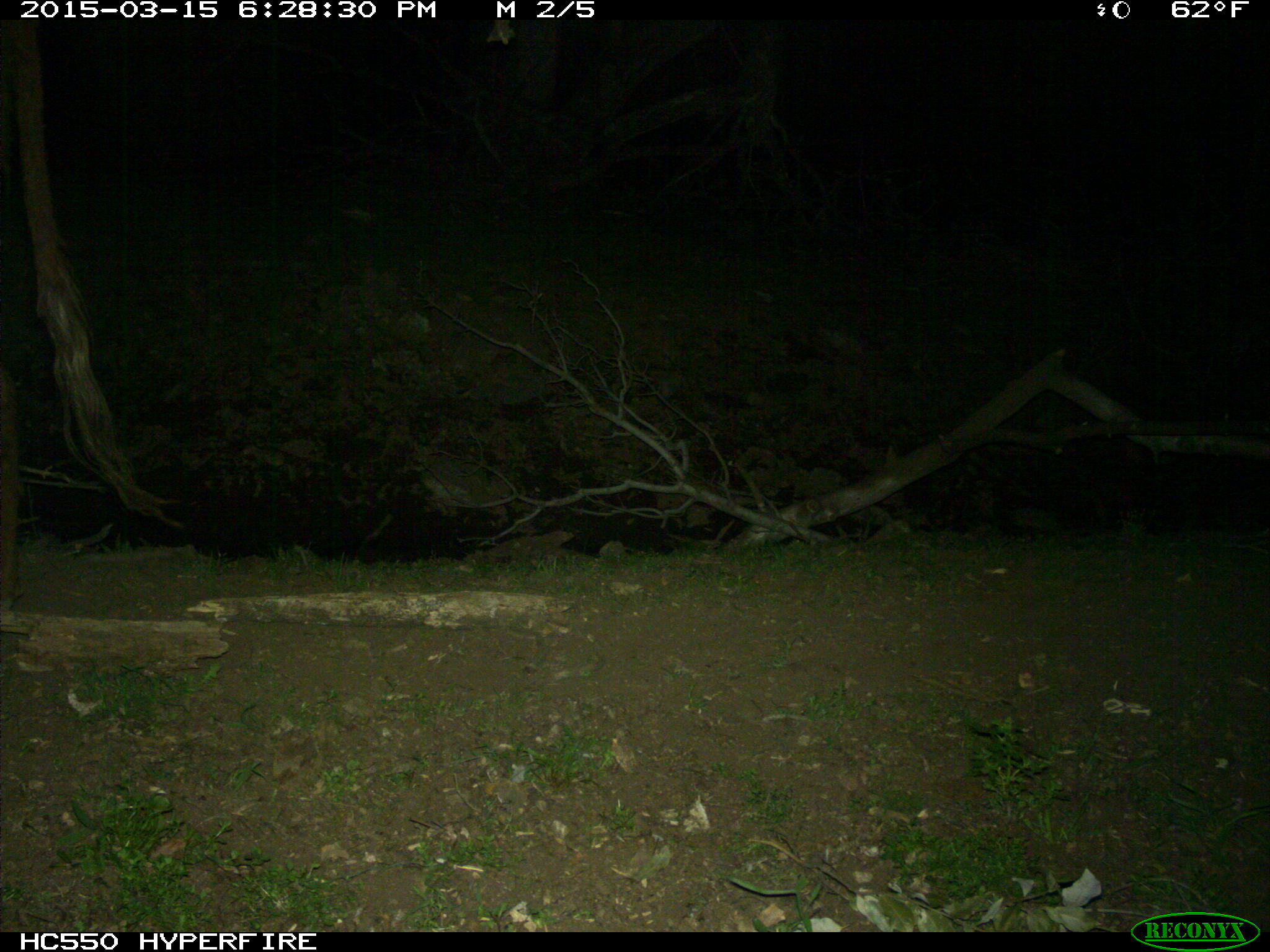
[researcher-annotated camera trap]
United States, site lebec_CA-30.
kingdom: Animalia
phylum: Chordata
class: Mammalia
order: Artiodactyla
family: Bovidae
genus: Bos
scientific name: Bos taurus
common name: domestic cow